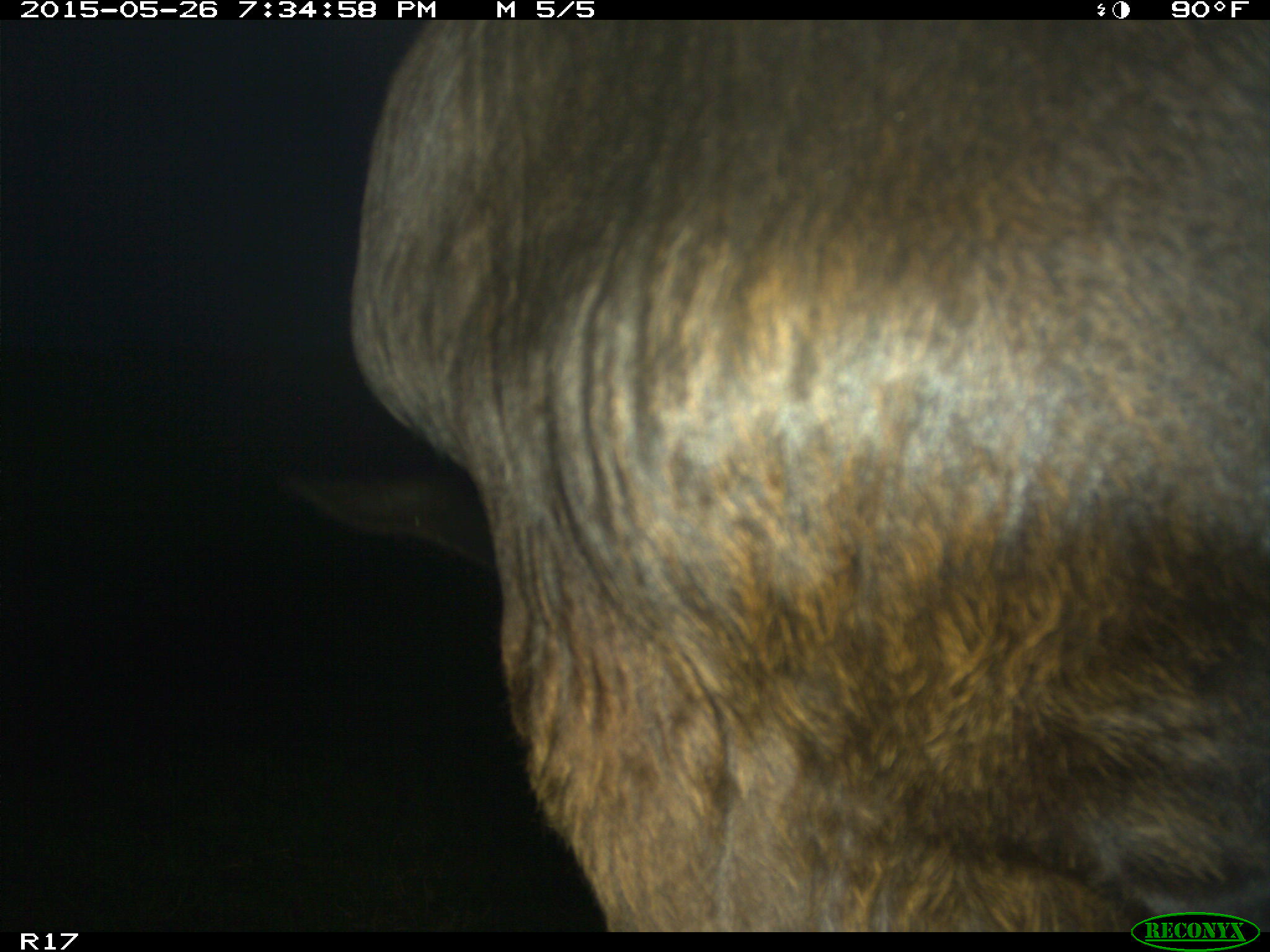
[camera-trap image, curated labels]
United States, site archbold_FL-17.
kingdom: Animalia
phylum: Chordata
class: Mammalia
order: Artiodactyla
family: Bovidae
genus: Bos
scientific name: Bos taurus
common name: domestic cow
Bos taurus (domestic cow).